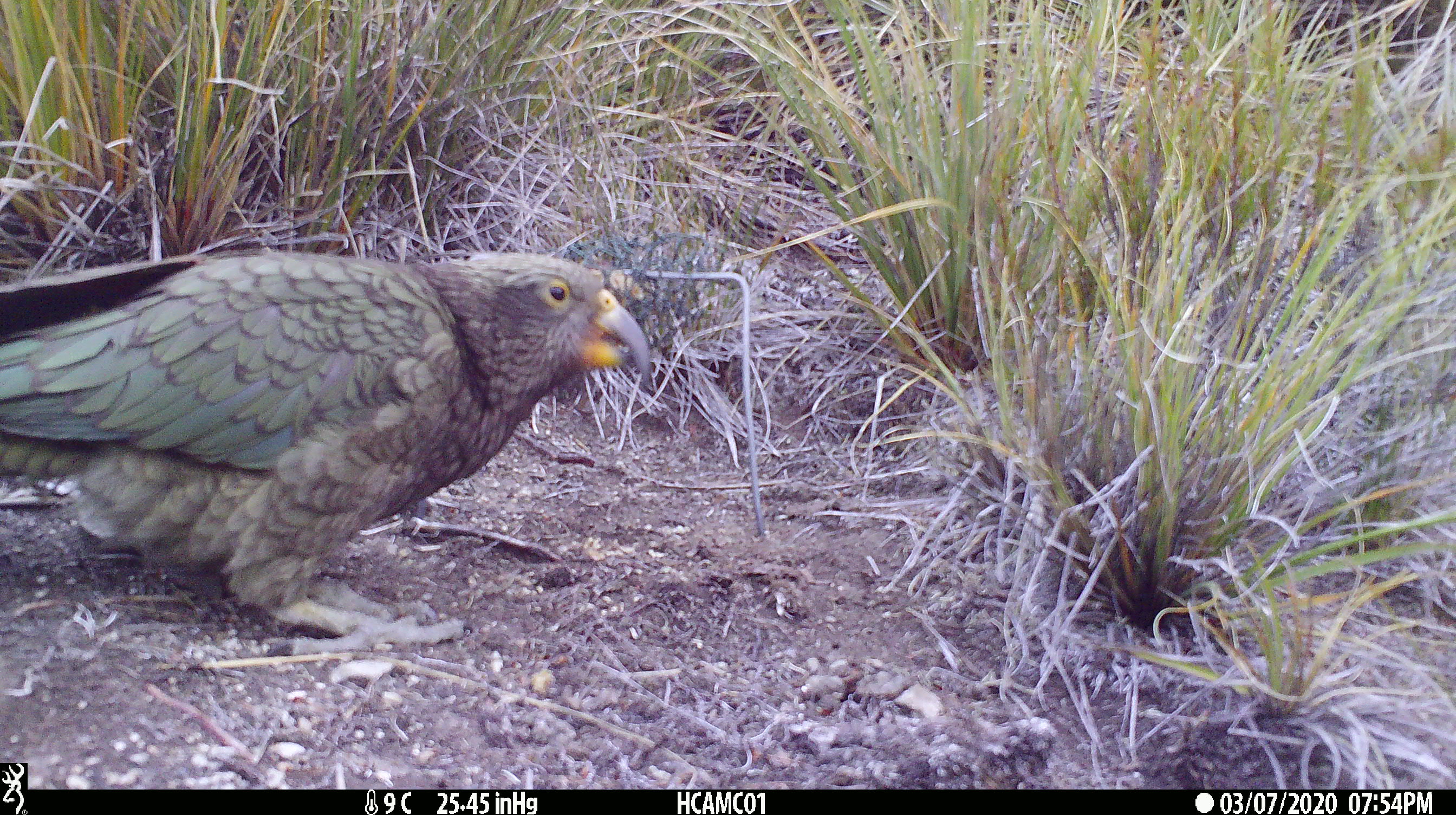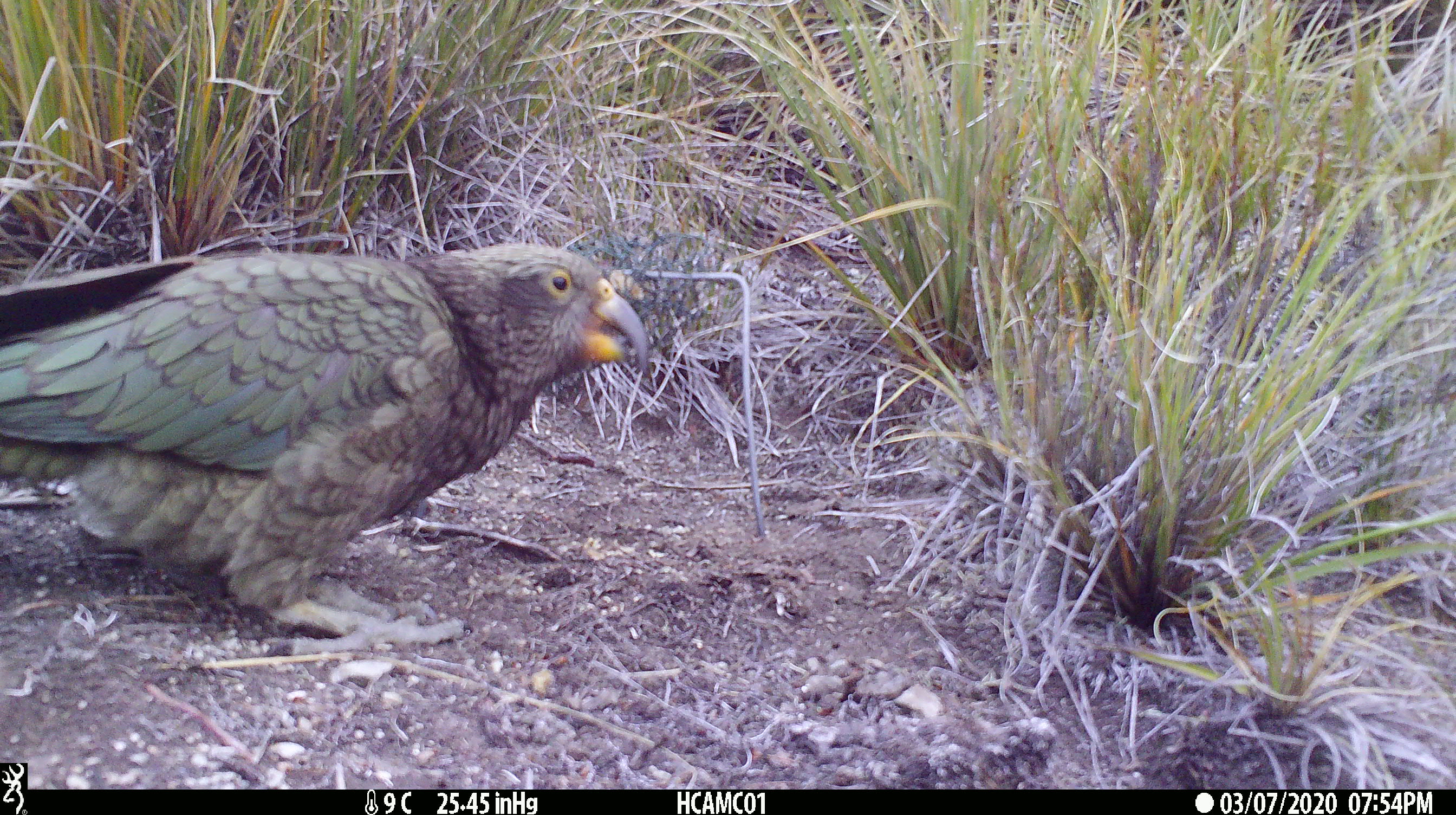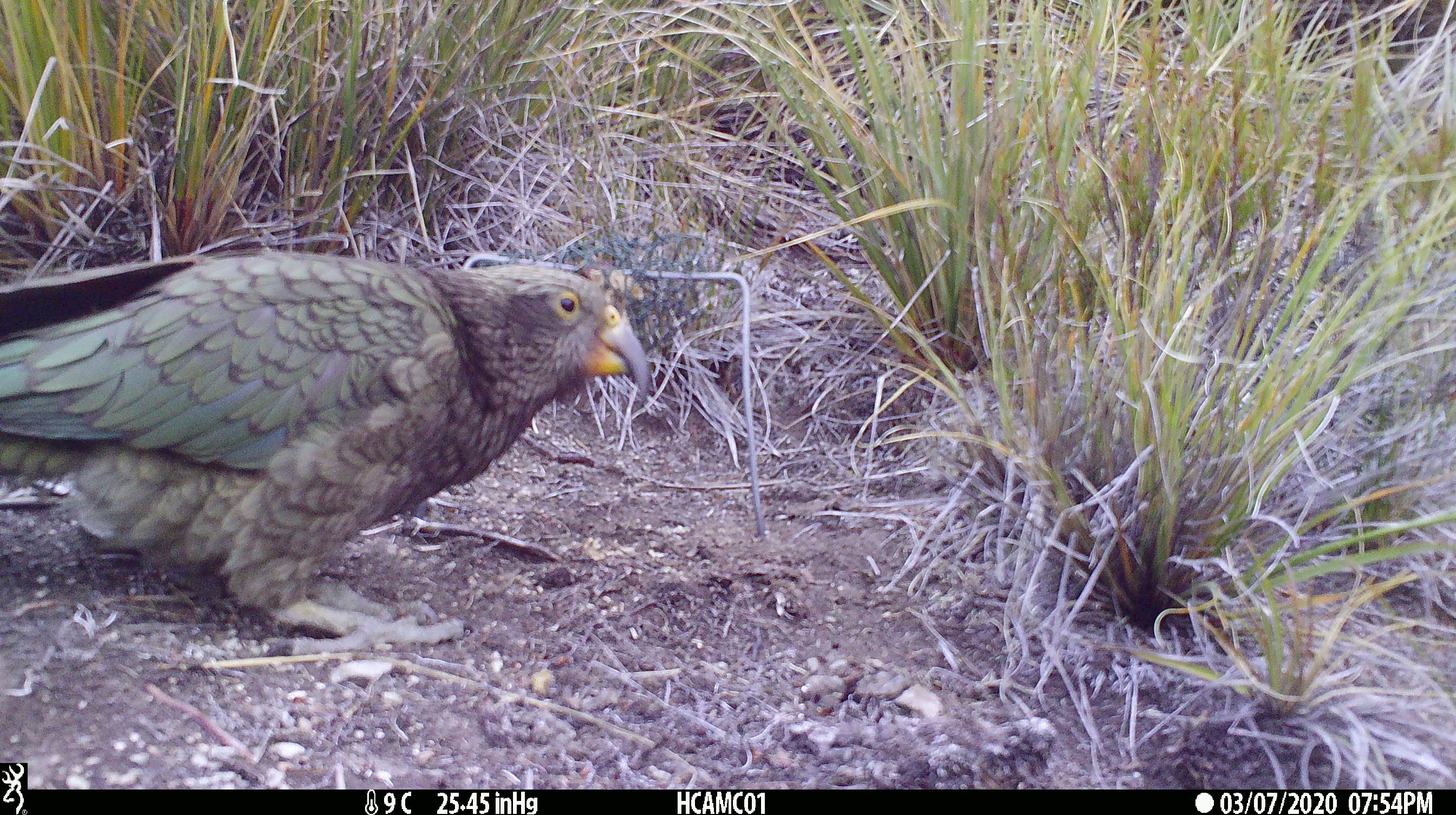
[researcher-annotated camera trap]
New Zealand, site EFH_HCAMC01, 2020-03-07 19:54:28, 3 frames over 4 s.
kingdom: Animalia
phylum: Chordata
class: Aves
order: Psittaciformes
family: Strigopidae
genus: Nestor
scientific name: Nestor notabilis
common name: kea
Kea (Nestor notabilis).